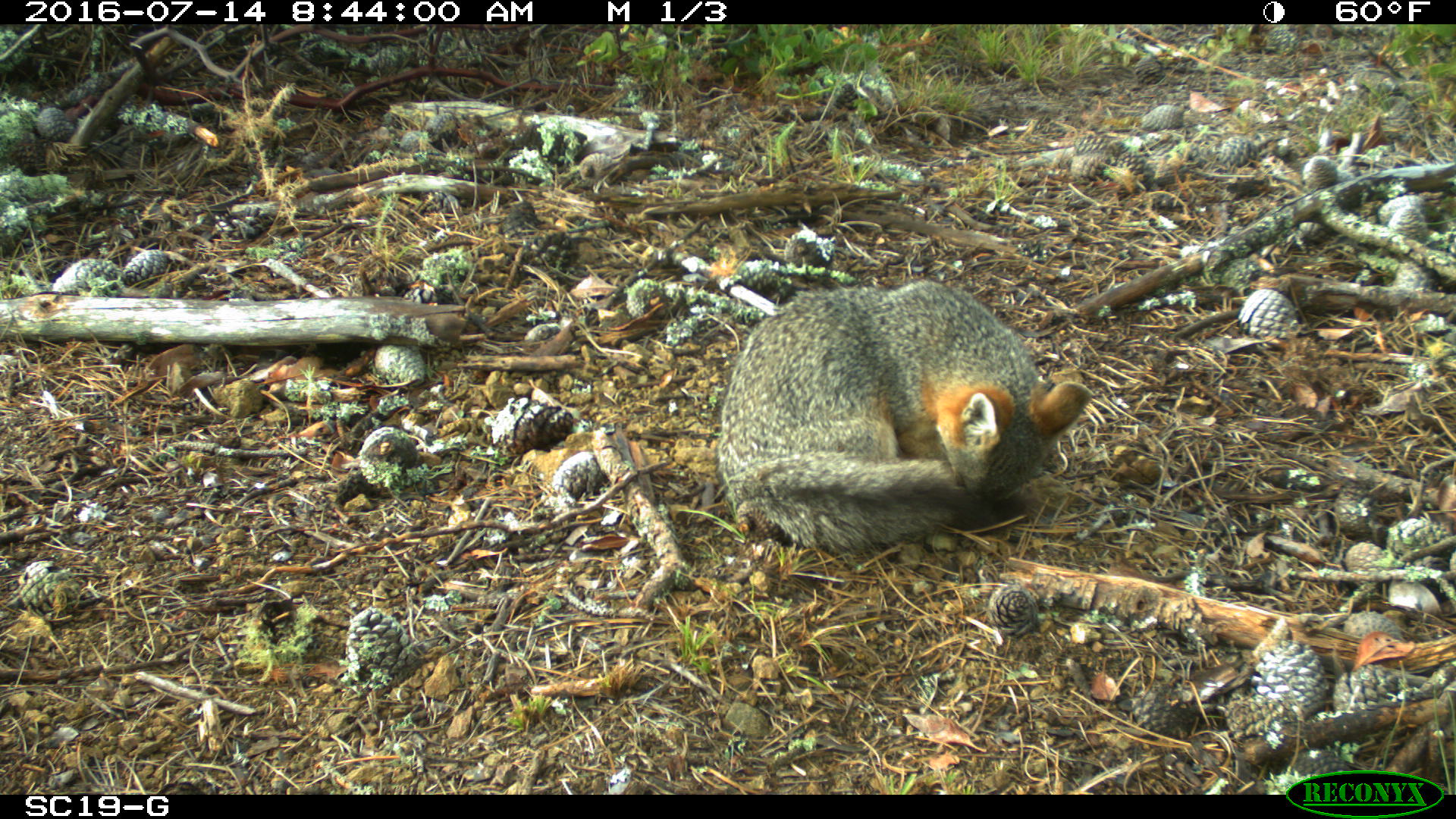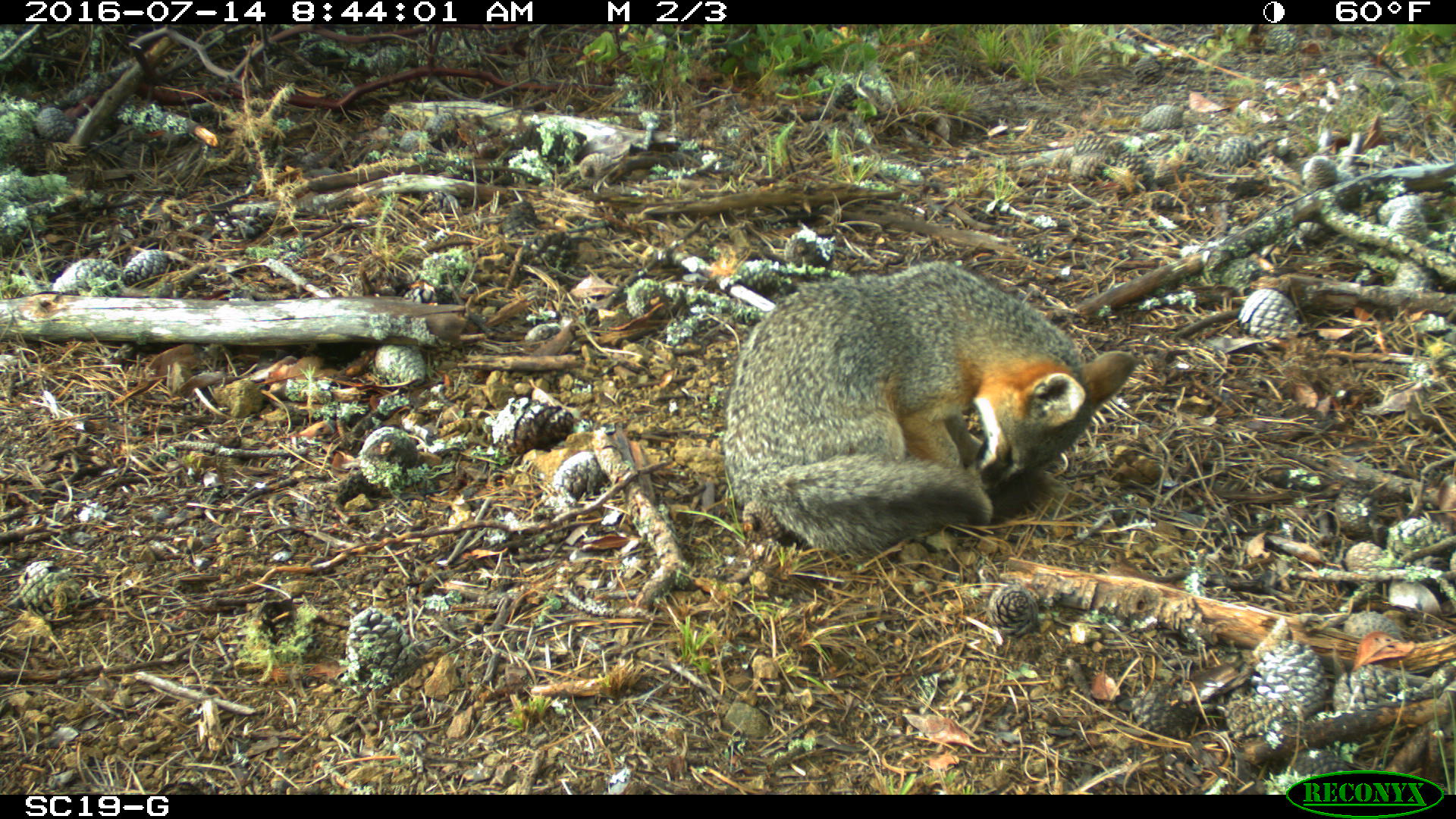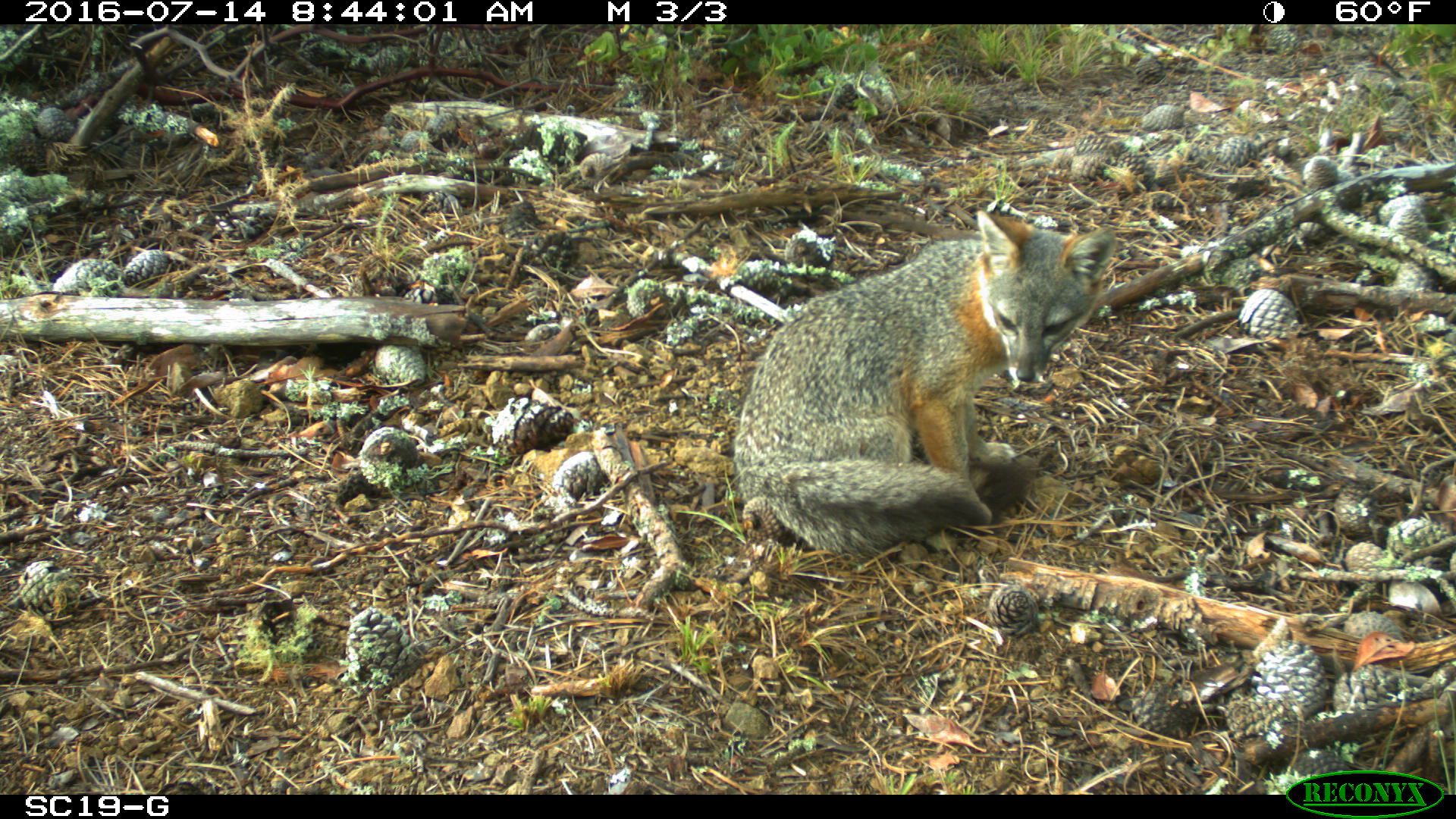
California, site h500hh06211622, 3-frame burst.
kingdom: Animalia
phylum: Chordata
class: Mammalia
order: Carnivora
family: Canidae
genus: Urocyon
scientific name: Urocyon littoralis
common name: island fox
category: fox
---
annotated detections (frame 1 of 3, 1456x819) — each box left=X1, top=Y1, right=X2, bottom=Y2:
fox: left=714, top=278, right=1094, bottom=555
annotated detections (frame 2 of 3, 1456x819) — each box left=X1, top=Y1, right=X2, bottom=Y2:
fox: left=720, top=256, right=1135, bottom=556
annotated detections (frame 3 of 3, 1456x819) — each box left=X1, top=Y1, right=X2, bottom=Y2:
fox: left=733, top=207, right=1119, bottom=558